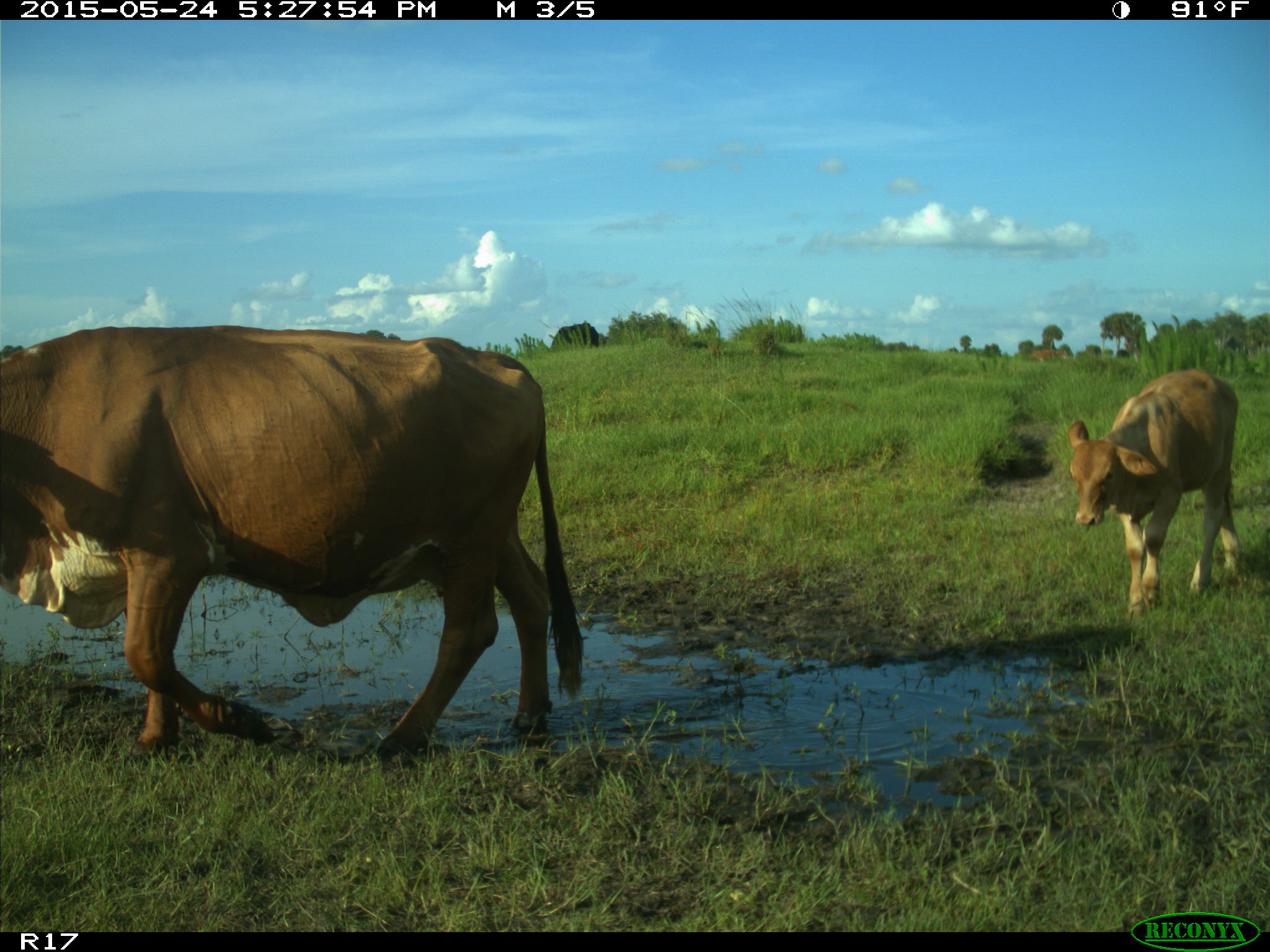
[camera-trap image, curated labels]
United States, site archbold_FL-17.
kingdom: Animalia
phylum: Chordata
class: Mammalia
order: Artiodactyla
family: Bovidae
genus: Bos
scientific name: Bos taurus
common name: domestic cow